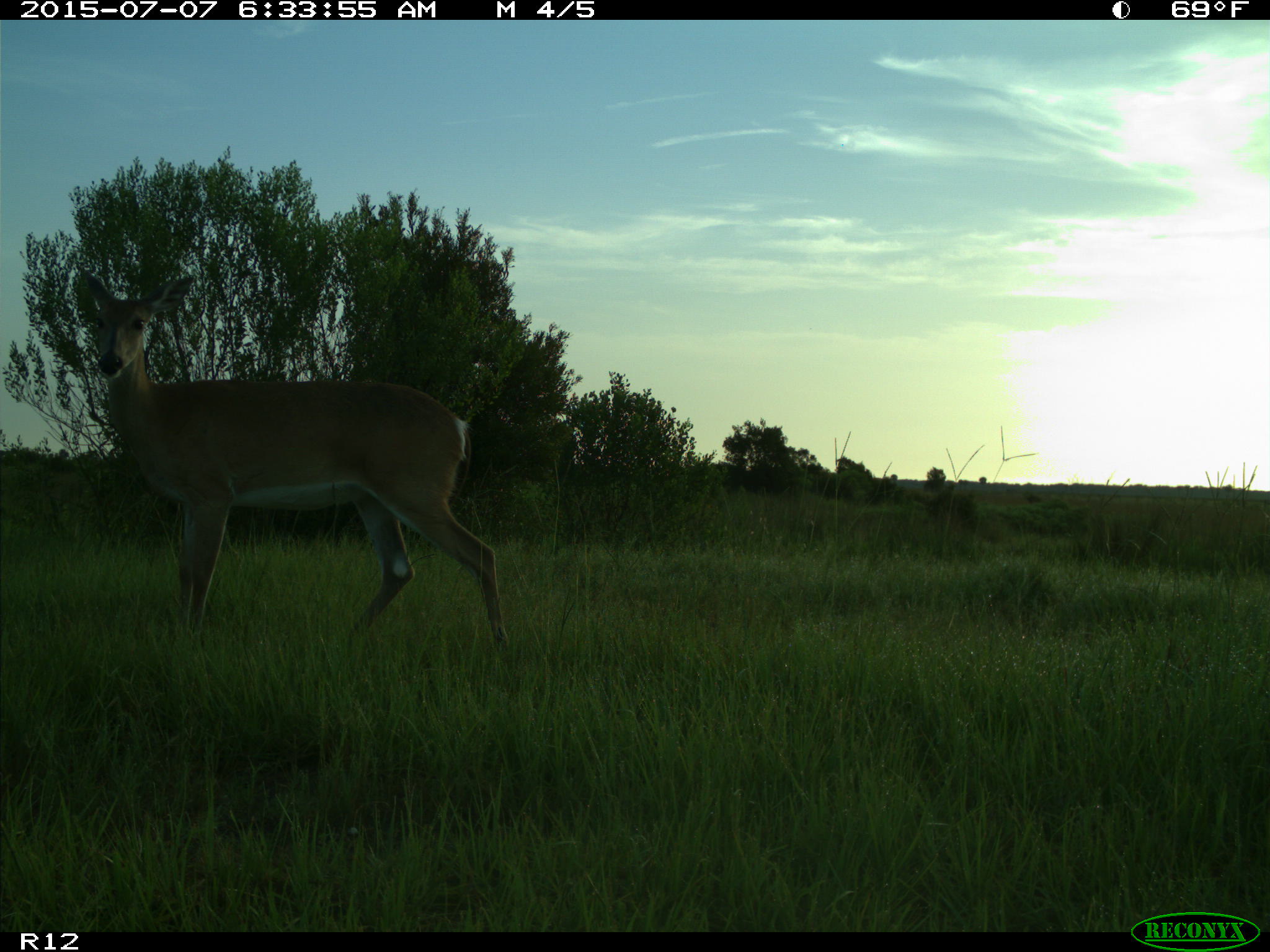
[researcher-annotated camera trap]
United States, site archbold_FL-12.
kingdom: Animalia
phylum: Chordata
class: Mammalia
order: Artiodactyla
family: Cervidae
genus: Odocoileus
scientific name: Odocoileus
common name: deer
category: unidentified deer